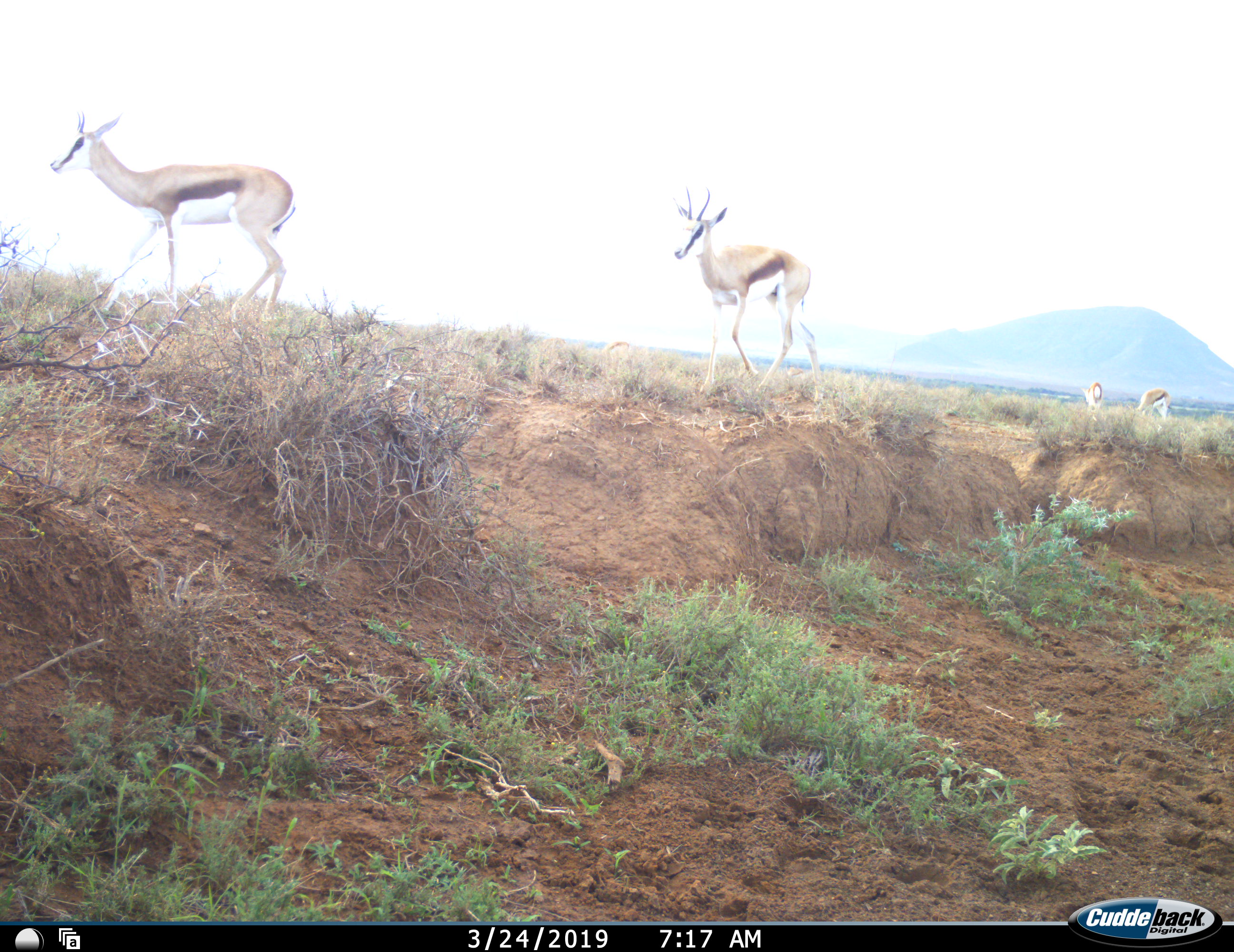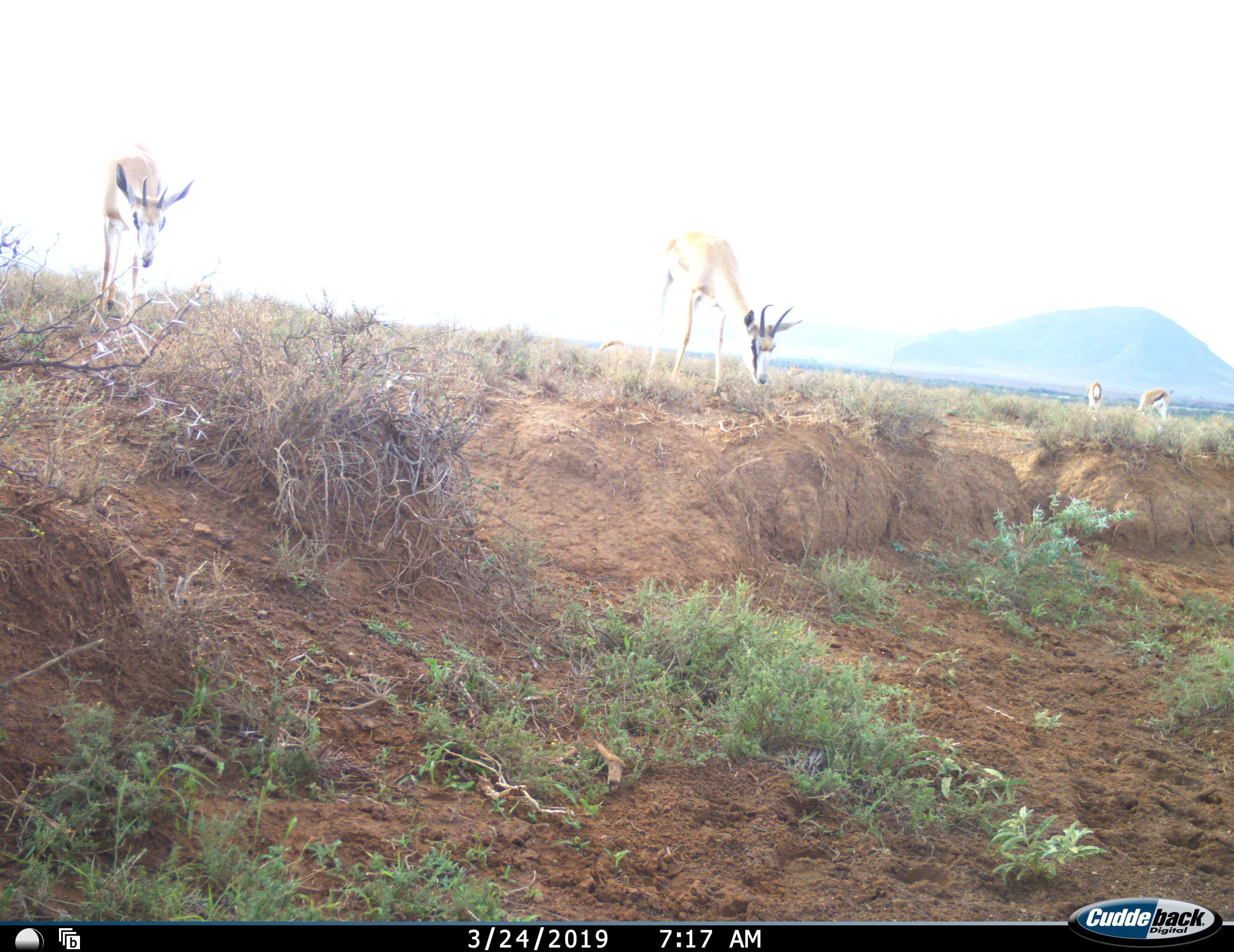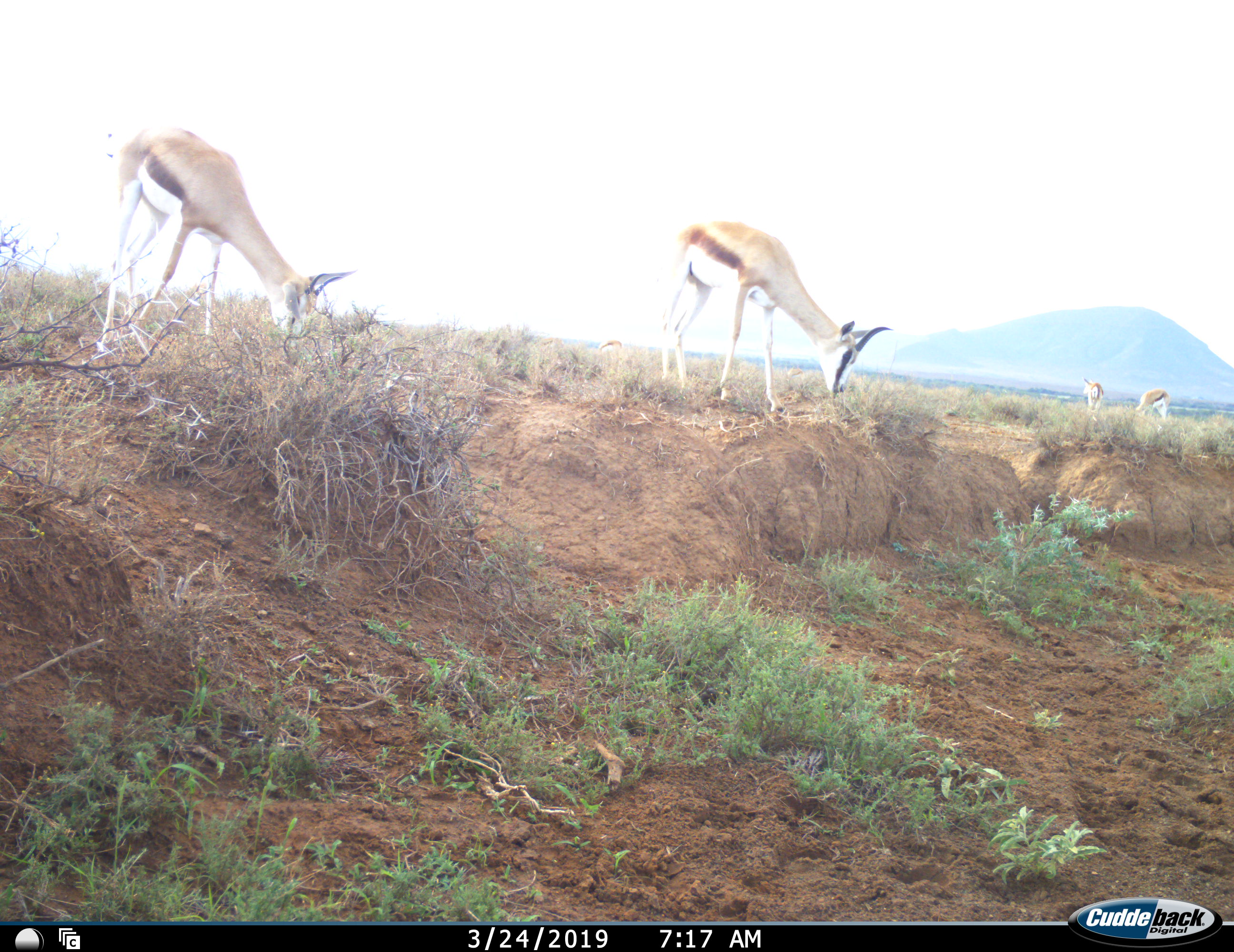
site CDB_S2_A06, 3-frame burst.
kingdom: Animalia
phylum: Chordata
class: Mammalia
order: Artiodactyla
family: Bovidae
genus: Antidorcas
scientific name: Antidorcas marsupialis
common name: springbok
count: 5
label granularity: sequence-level